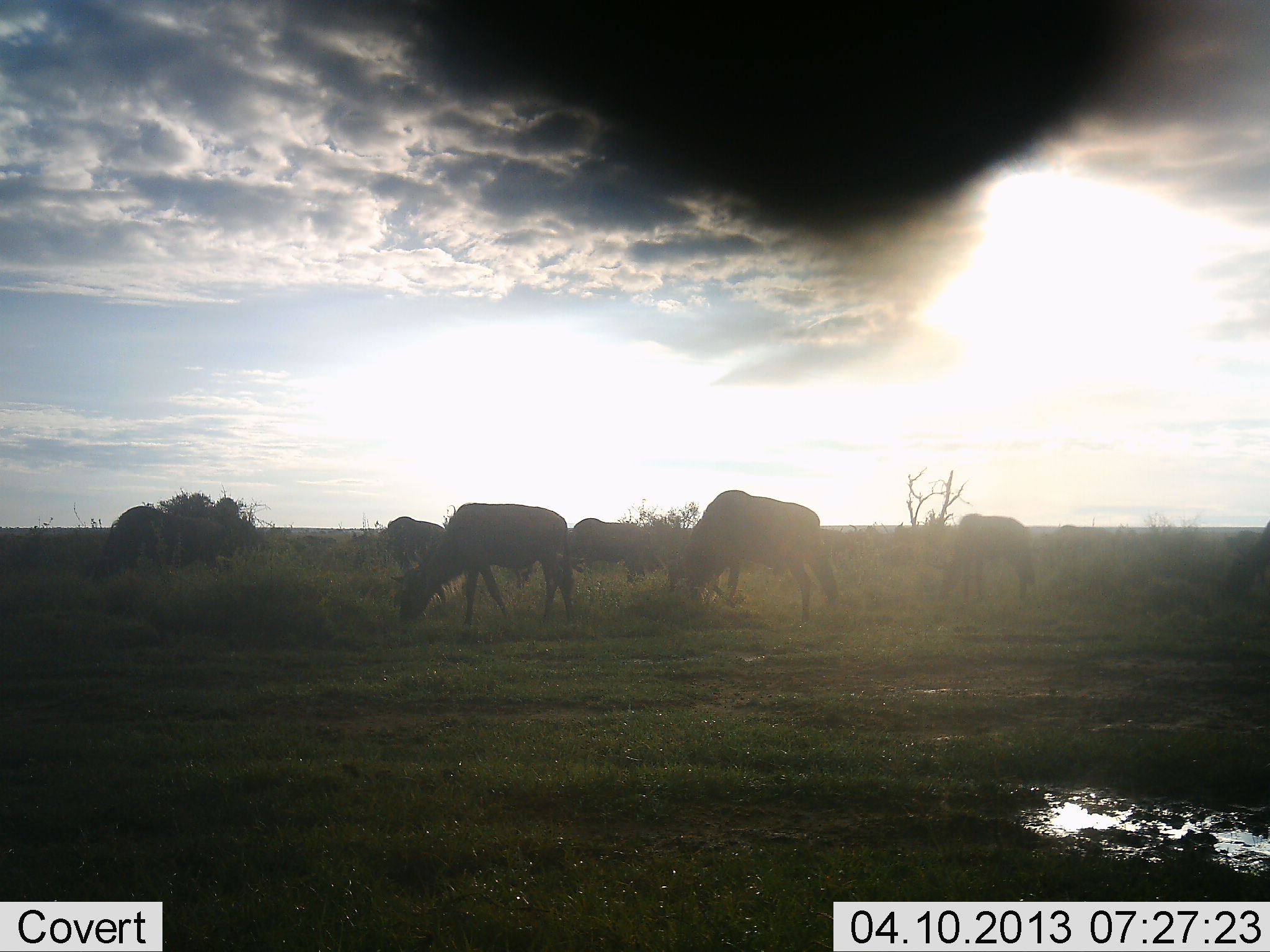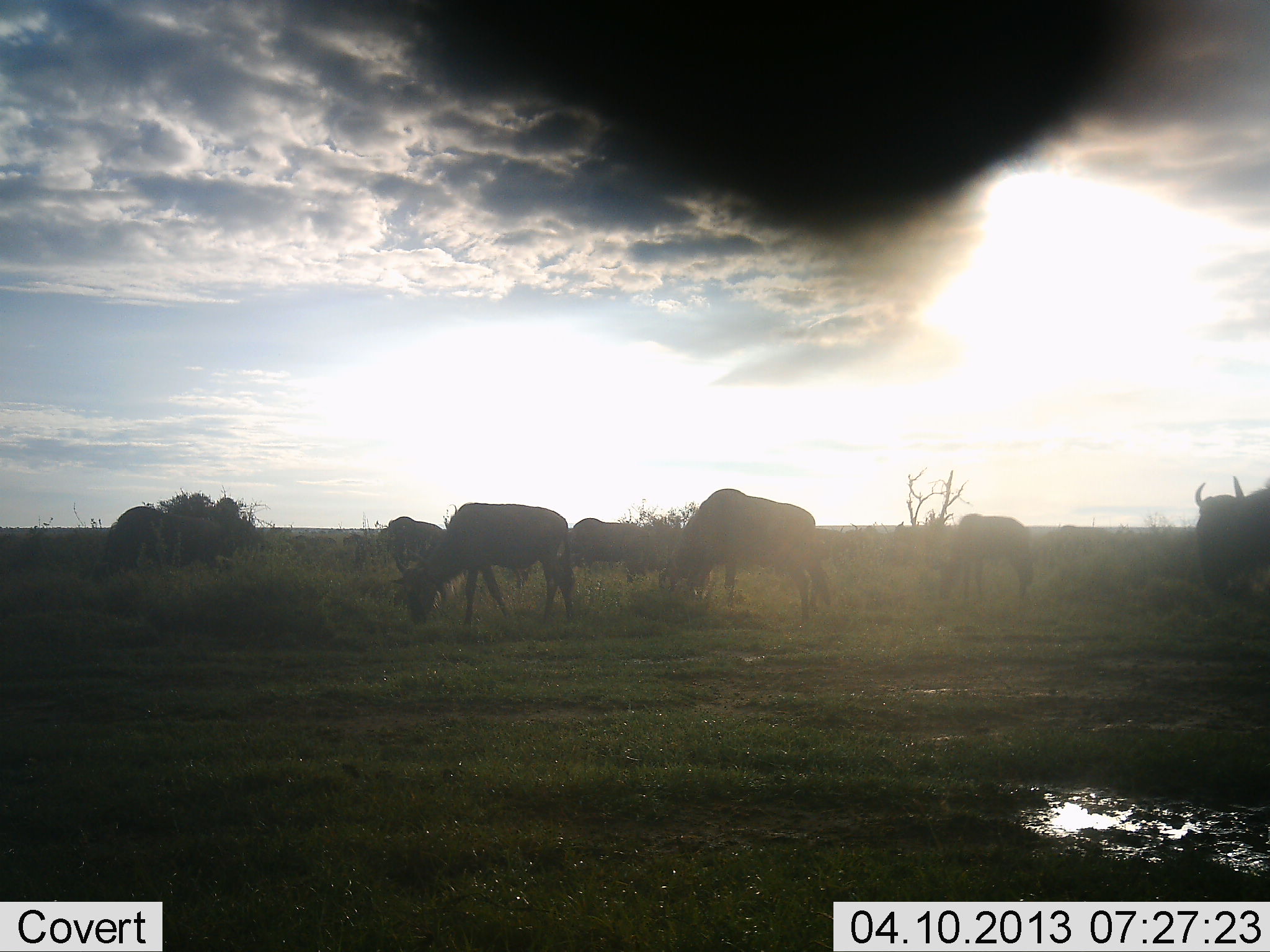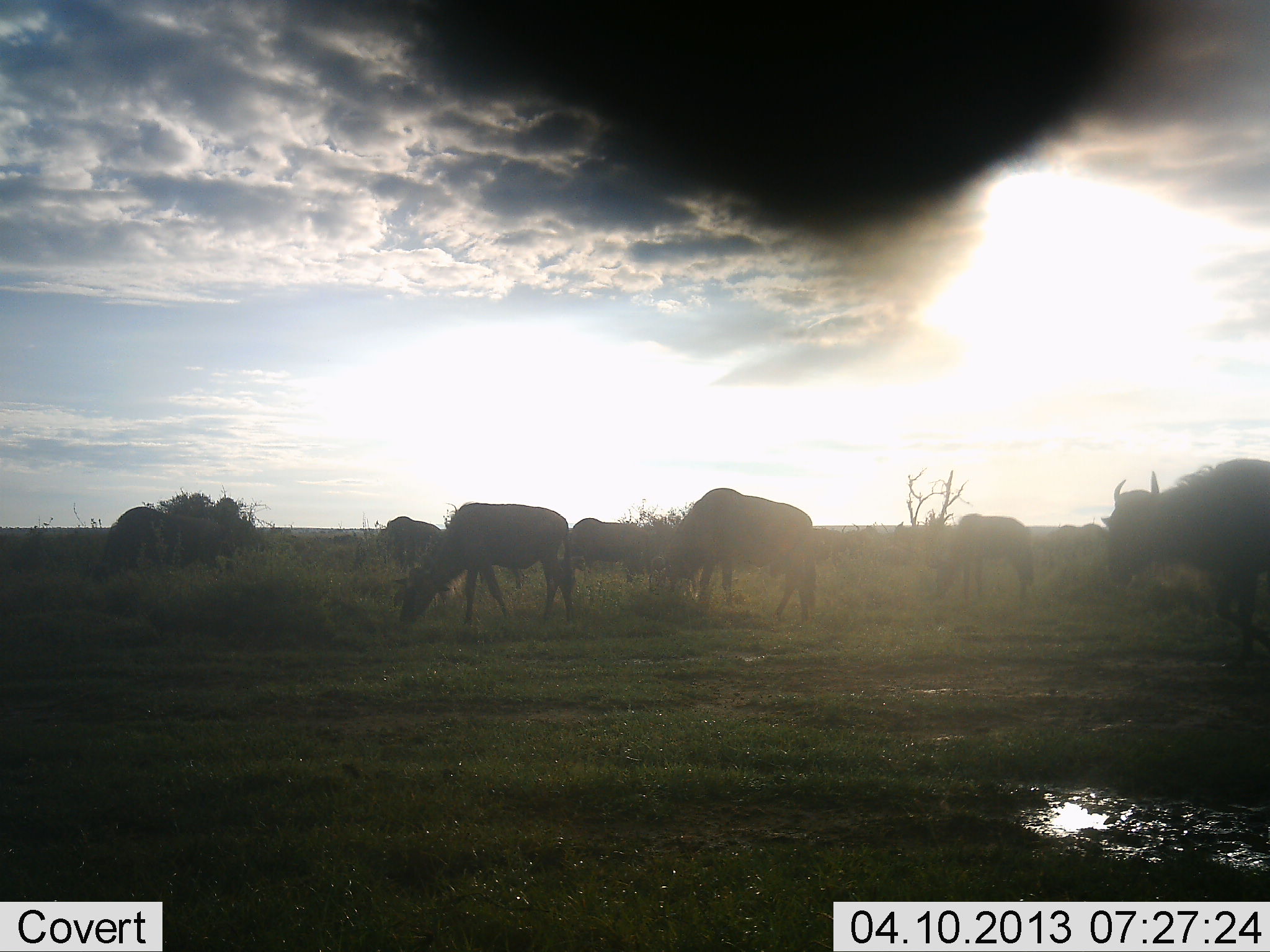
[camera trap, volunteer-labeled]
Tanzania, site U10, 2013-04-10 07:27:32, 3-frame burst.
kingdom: Animalia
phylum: Chordata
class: Mammalia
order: Artiodactyla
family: Bovidae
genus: Connochaetes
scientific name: Connochaetes taurinus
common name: blue wildebeest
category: wildebeest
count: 8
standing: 45%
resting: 0%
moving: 62%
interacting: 0%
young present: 0%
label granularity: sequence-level